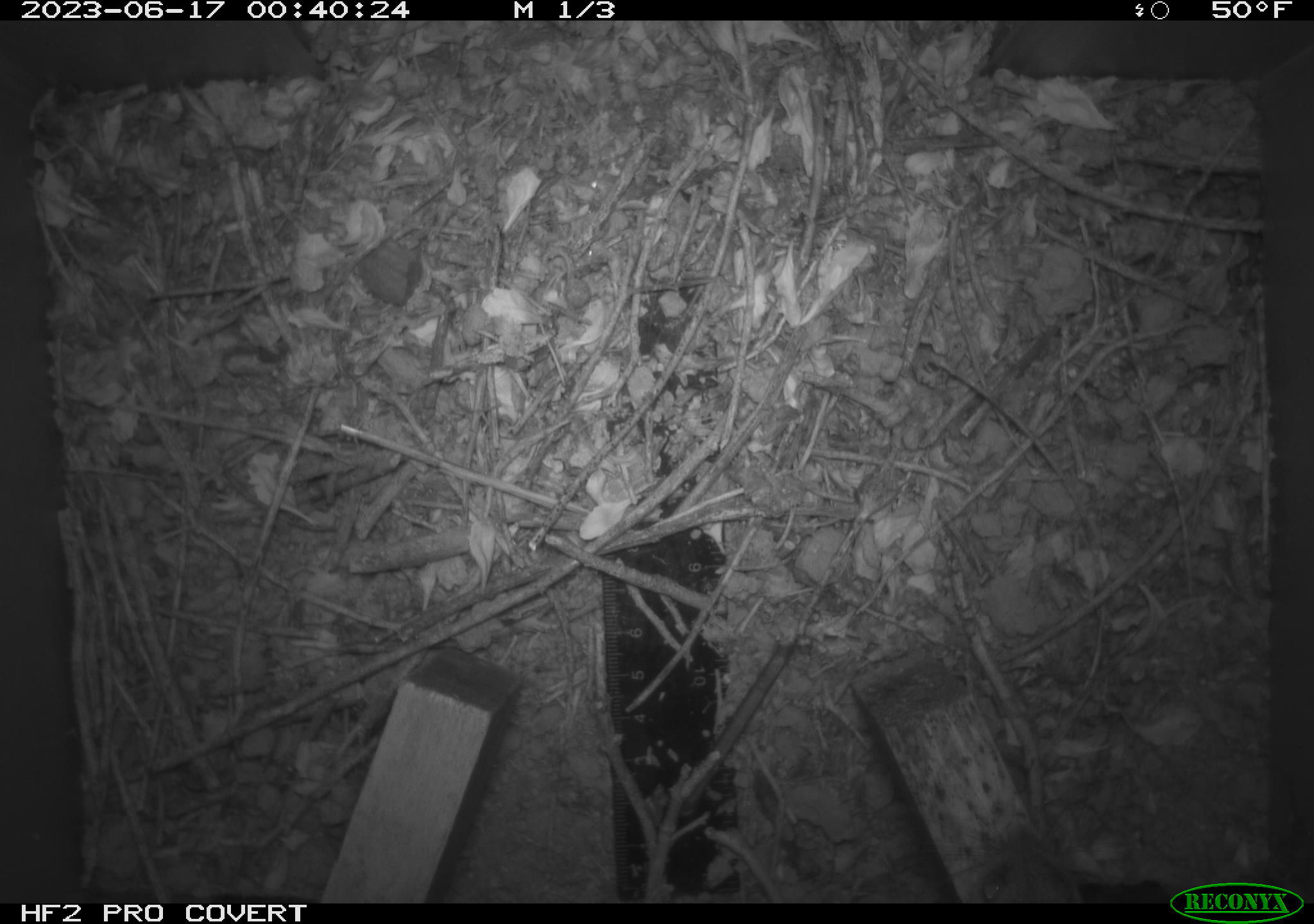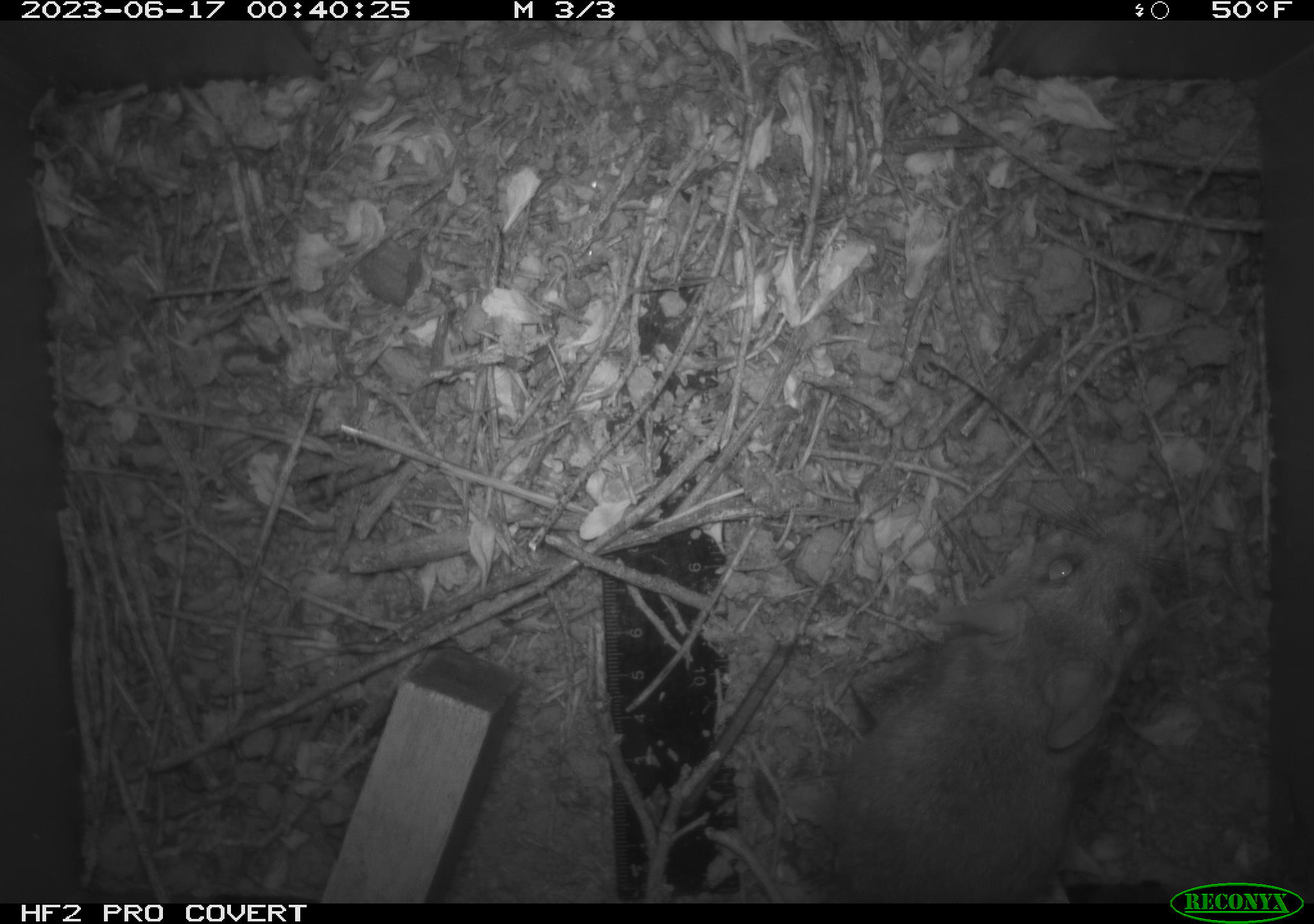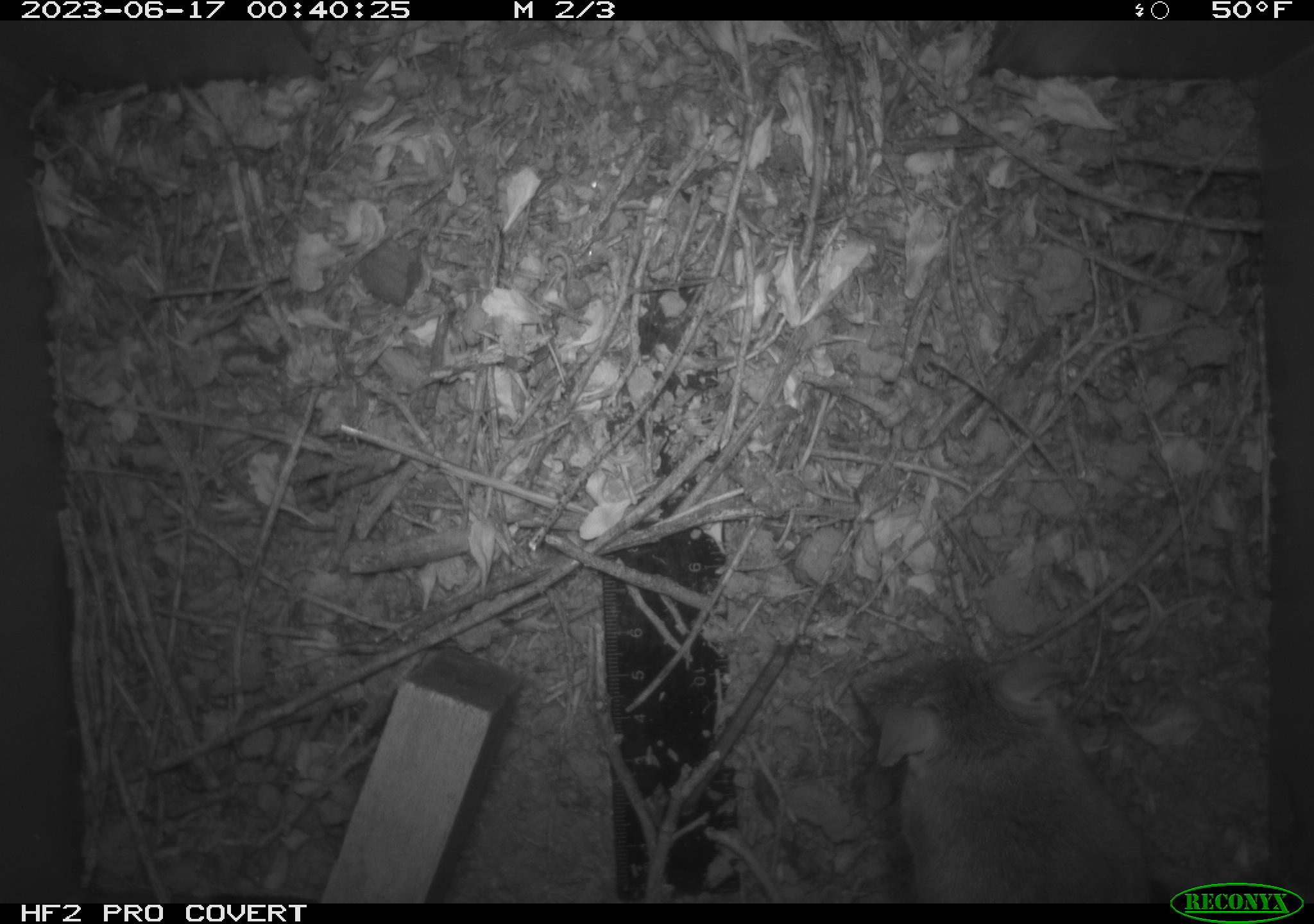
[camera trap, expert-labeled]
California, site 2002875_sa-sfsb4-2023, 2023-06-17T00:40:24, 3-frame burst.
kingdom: Animalia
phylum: Chordata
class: Mammalia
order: Rodentia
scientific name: Rodentia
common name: mouse species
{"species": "mouse species (Rodentia)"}